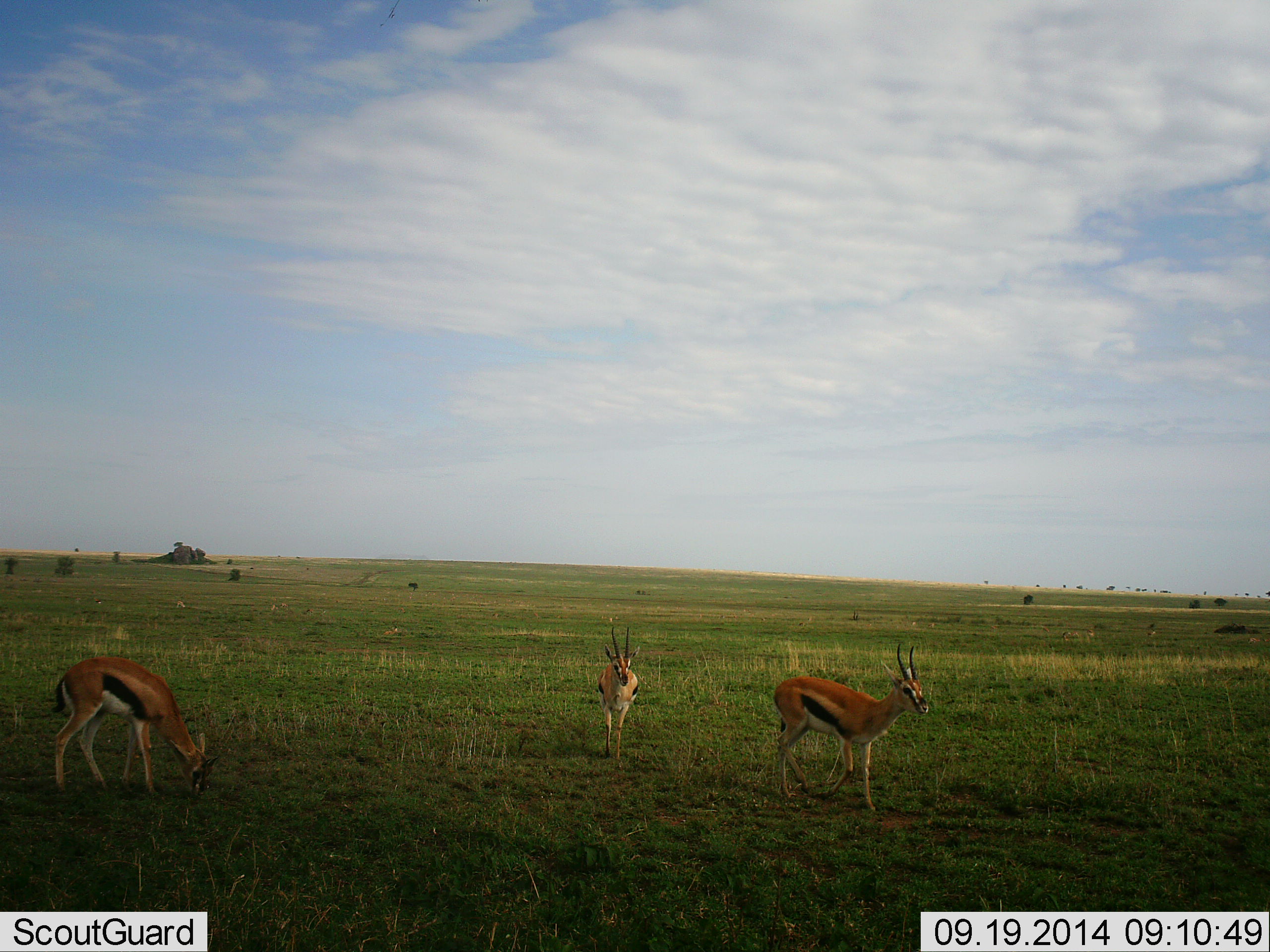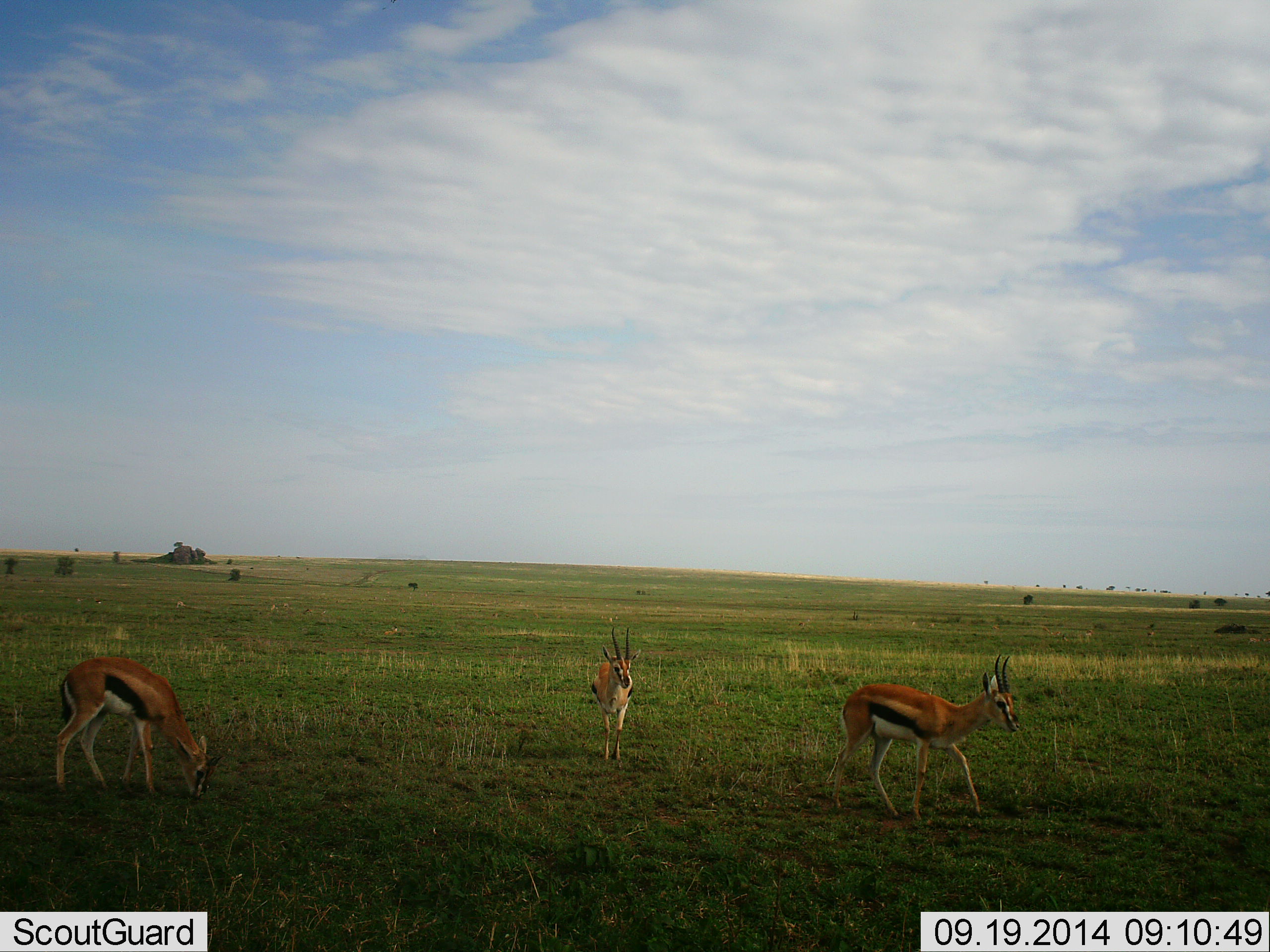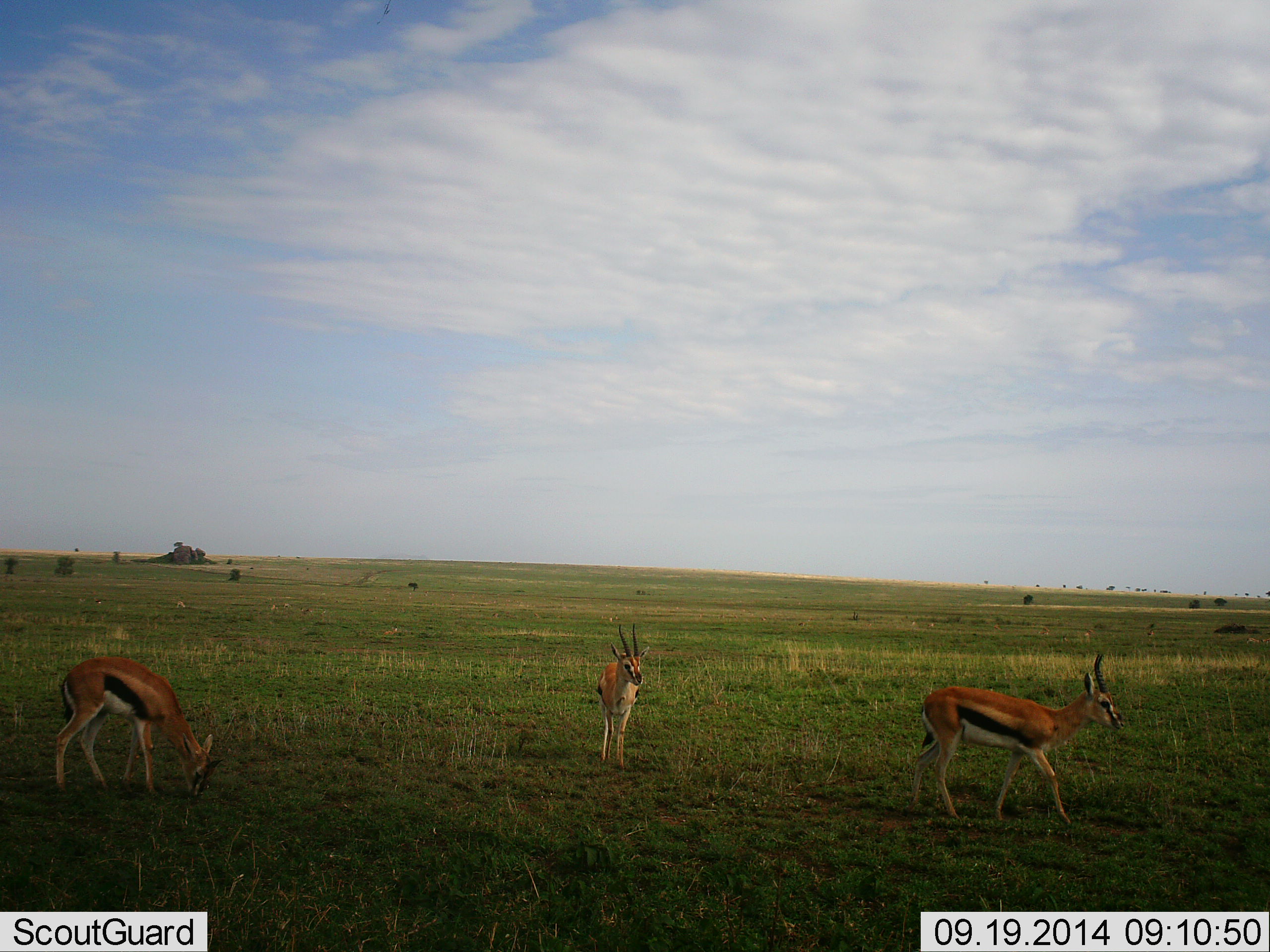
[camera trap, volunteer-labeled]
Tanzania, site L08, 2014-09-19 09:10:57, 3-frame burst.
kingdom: Animalia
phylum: Chordata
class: Mammalia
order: Artiodactyla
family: Bovidae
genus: Eudorcas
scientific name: Eudorcas thomsonii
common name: thomson's gazelle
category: gazellethomsons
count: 3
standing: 20%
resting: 0%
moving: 90%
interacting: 0%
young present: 0%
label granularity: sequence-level